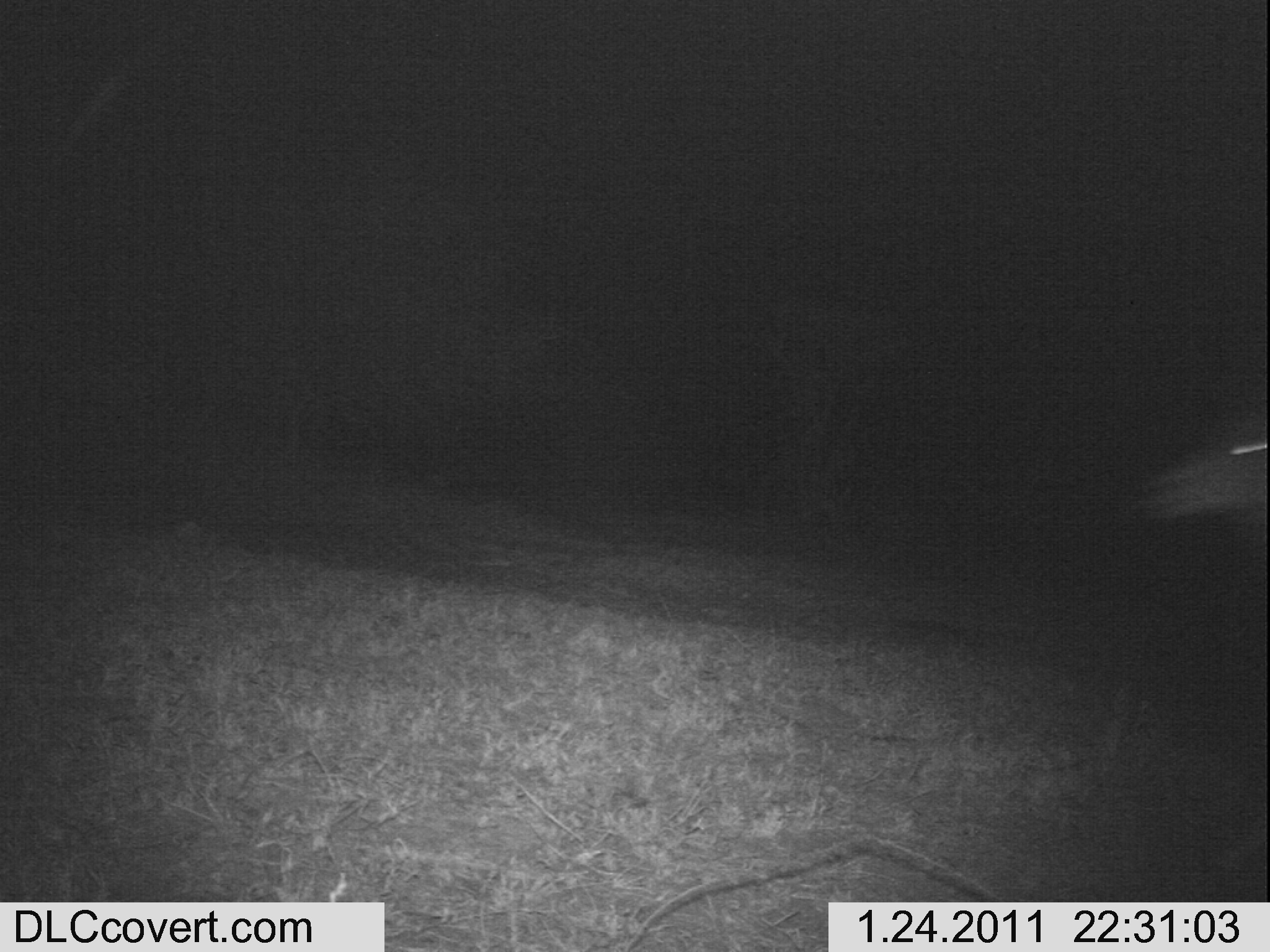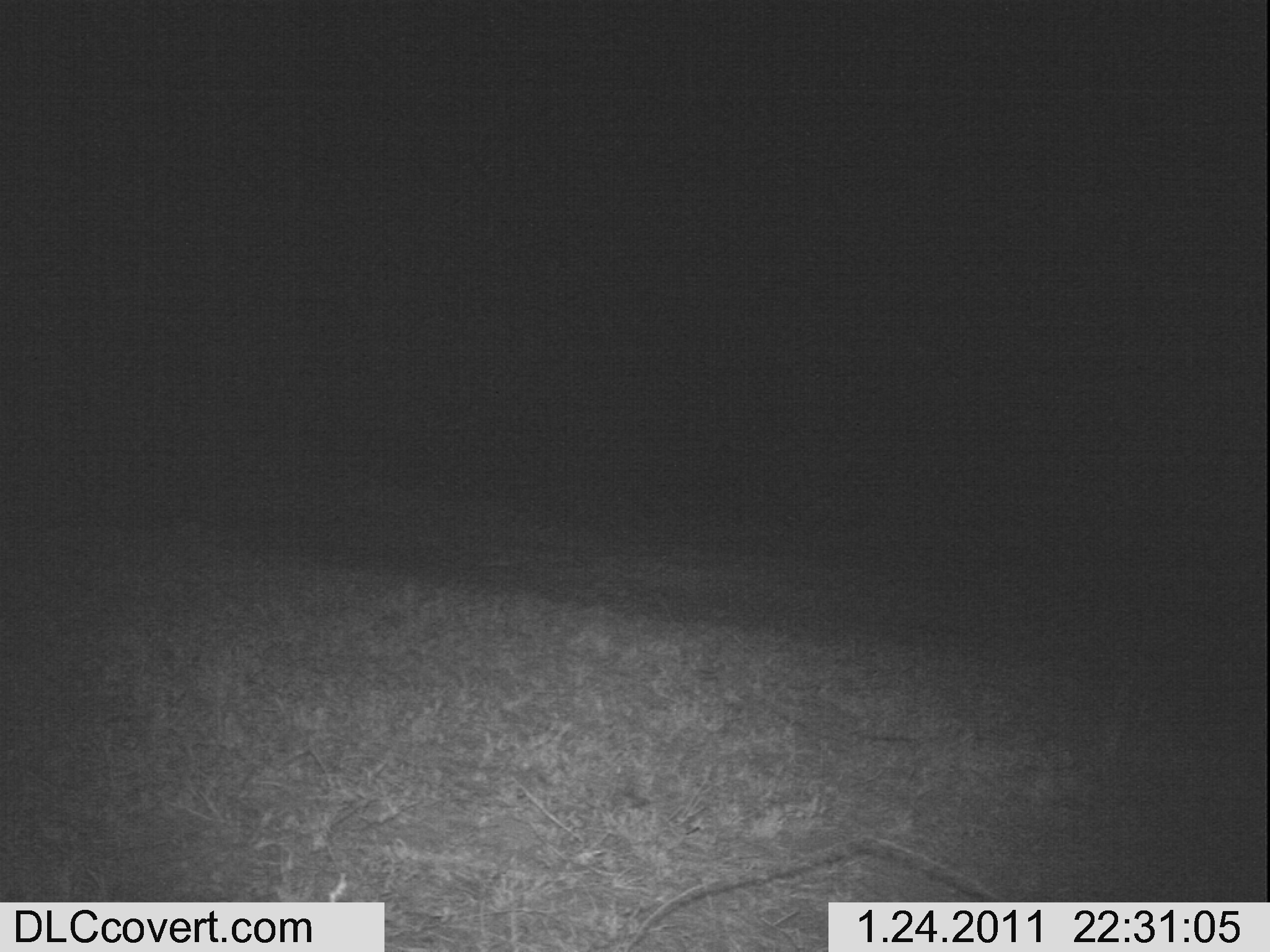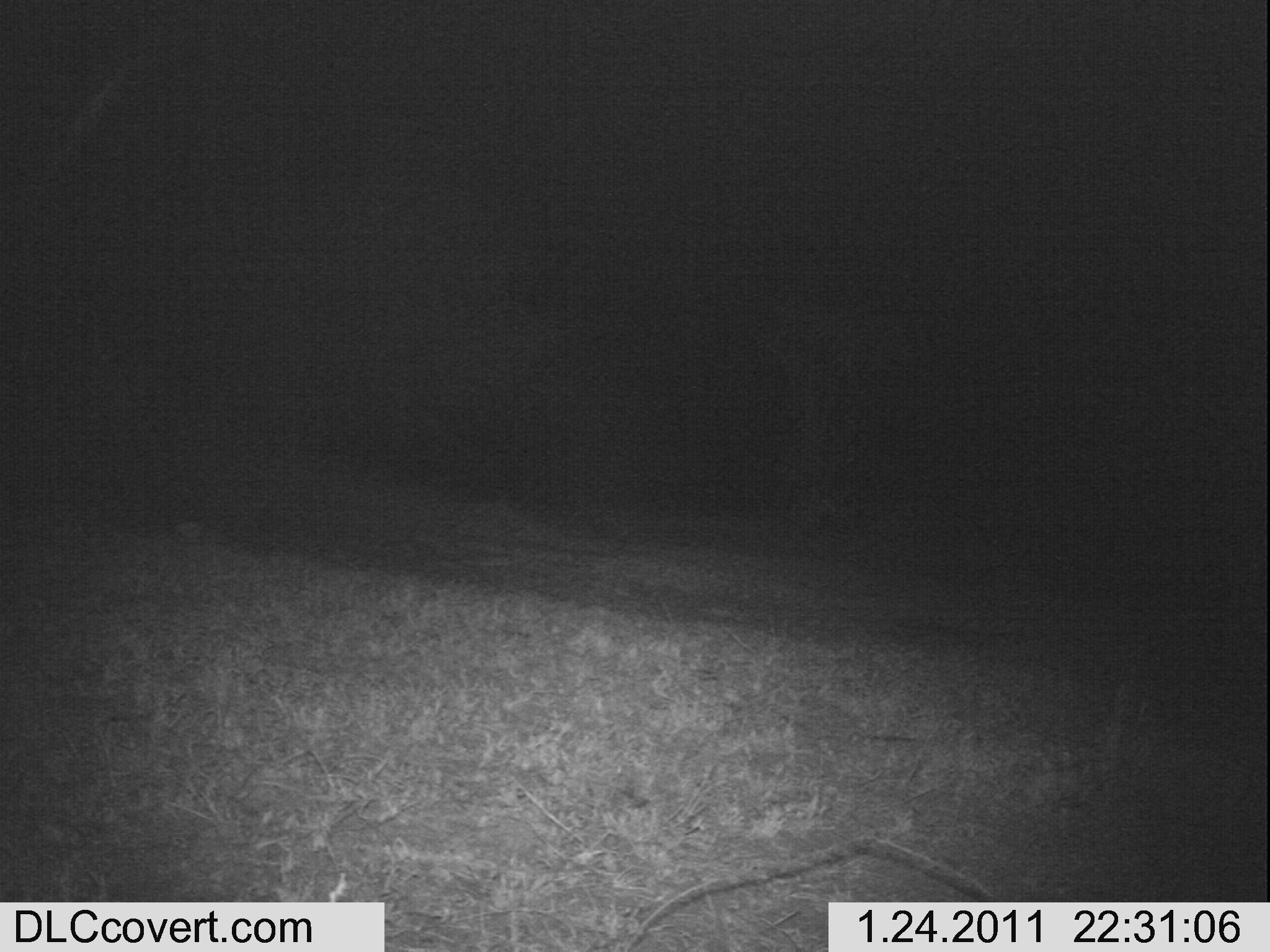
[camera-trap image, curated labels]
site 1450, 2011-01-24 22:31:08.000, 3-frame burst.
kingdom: Animalia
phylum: Chordata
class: Mammalia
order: Artiodactyla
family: Bovidae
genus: Aepyceros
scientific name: Aepyceros melampus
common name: impala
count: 1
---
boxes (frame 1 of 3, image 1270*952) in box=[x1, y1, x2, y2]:
aepyceros melampus: box=[1128, 393, 1270, 589]